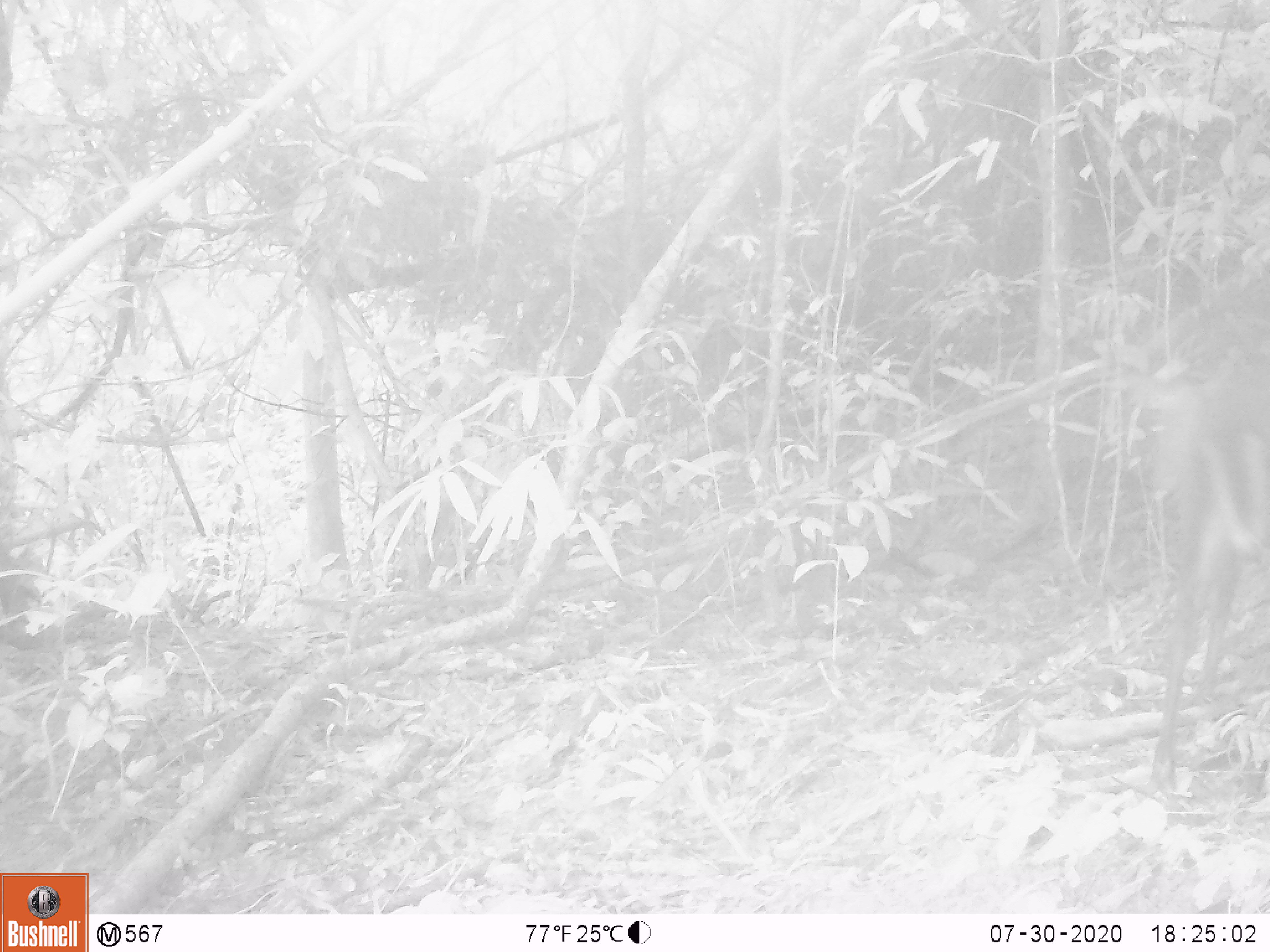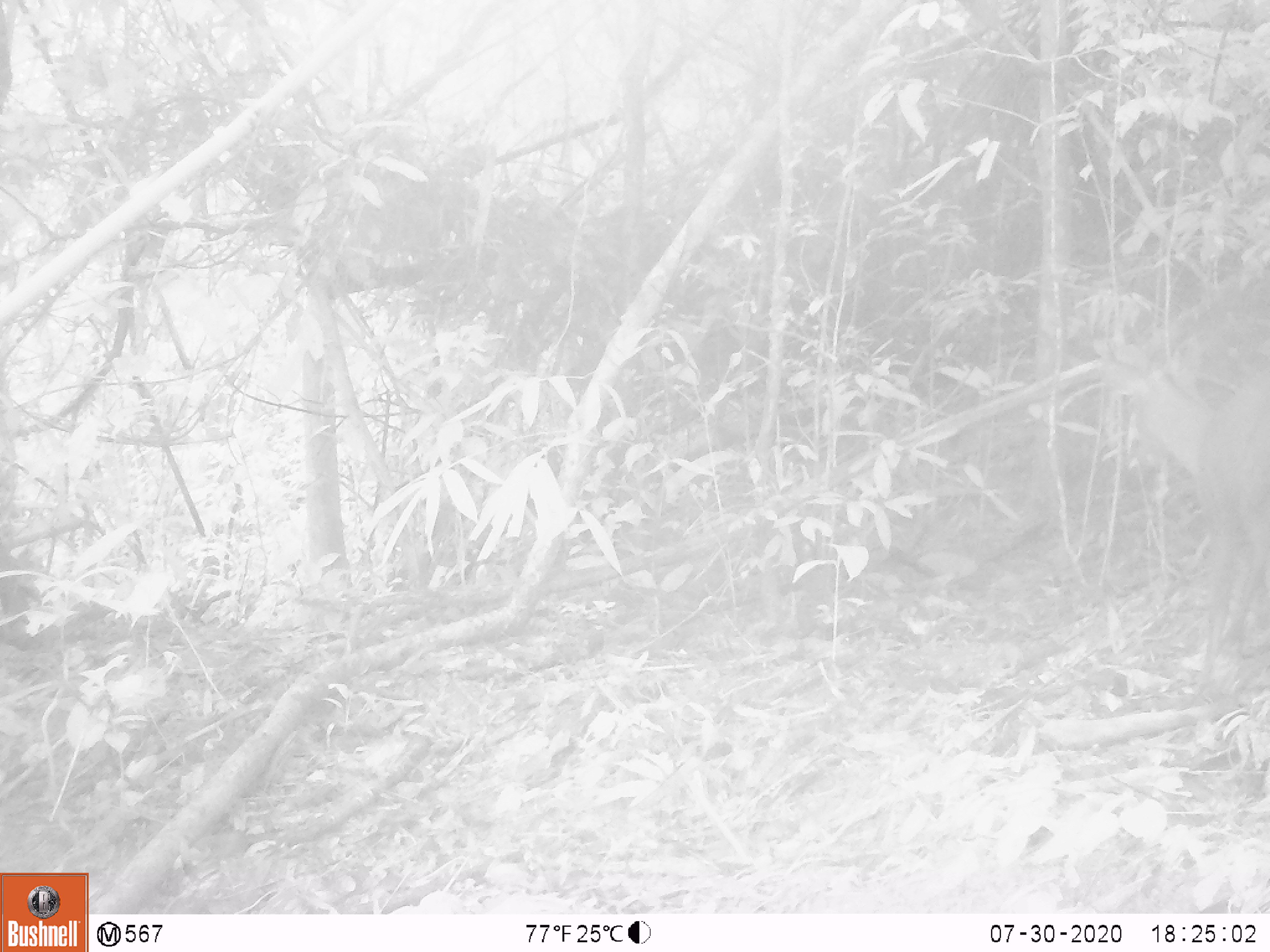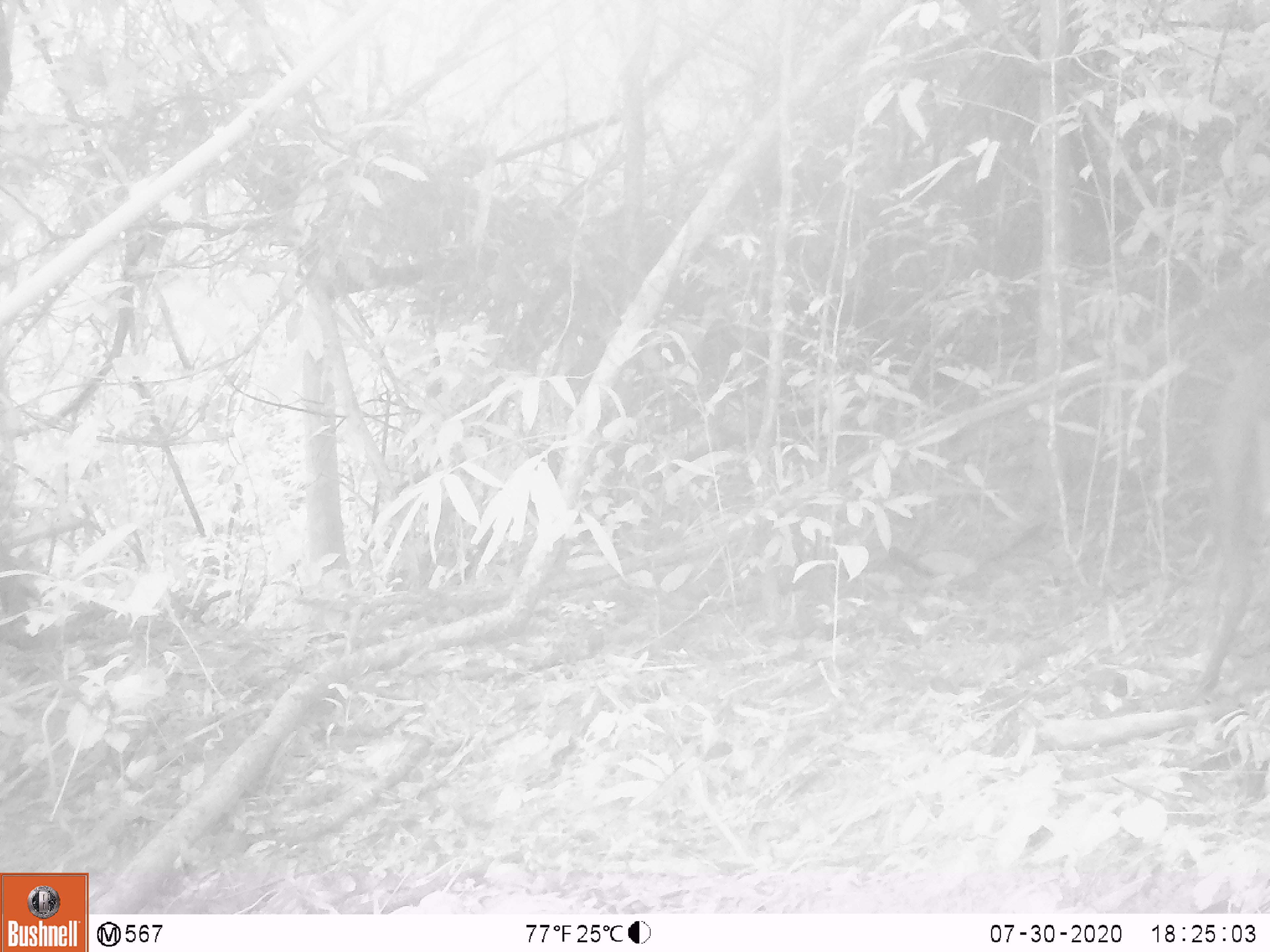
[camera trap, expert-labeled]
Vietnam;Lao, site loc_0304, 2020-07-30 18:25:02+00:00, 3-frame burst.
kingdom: Animalia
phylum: Chordata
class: Mammalia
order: Artiodactyla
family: Cervidae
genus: Muntiacus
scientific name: Muntiacus rooseveltorum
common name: roosevelt's muntjac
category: roosevelts muntjac group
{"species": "roosevelts muntjac group (roosevelt's muntjac) (Muntiacus rooseveltorum)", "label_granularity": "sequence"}